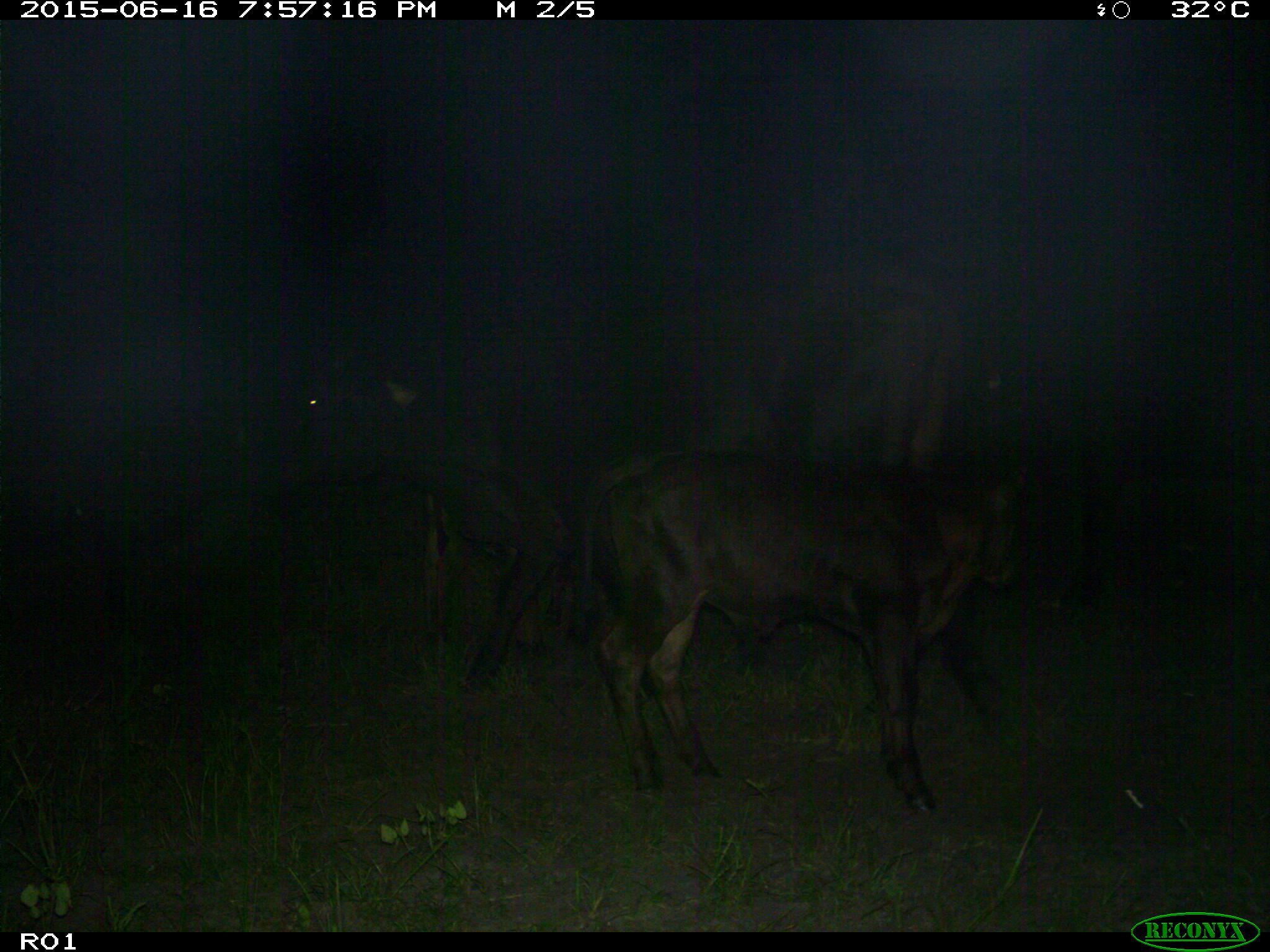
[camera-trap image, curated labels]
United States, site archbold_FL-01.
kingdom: Animalia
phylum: Chordata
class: Mammalia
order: Artiodactyla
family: Bovidae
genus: Bos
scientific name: Bos taurus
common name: domestic cow